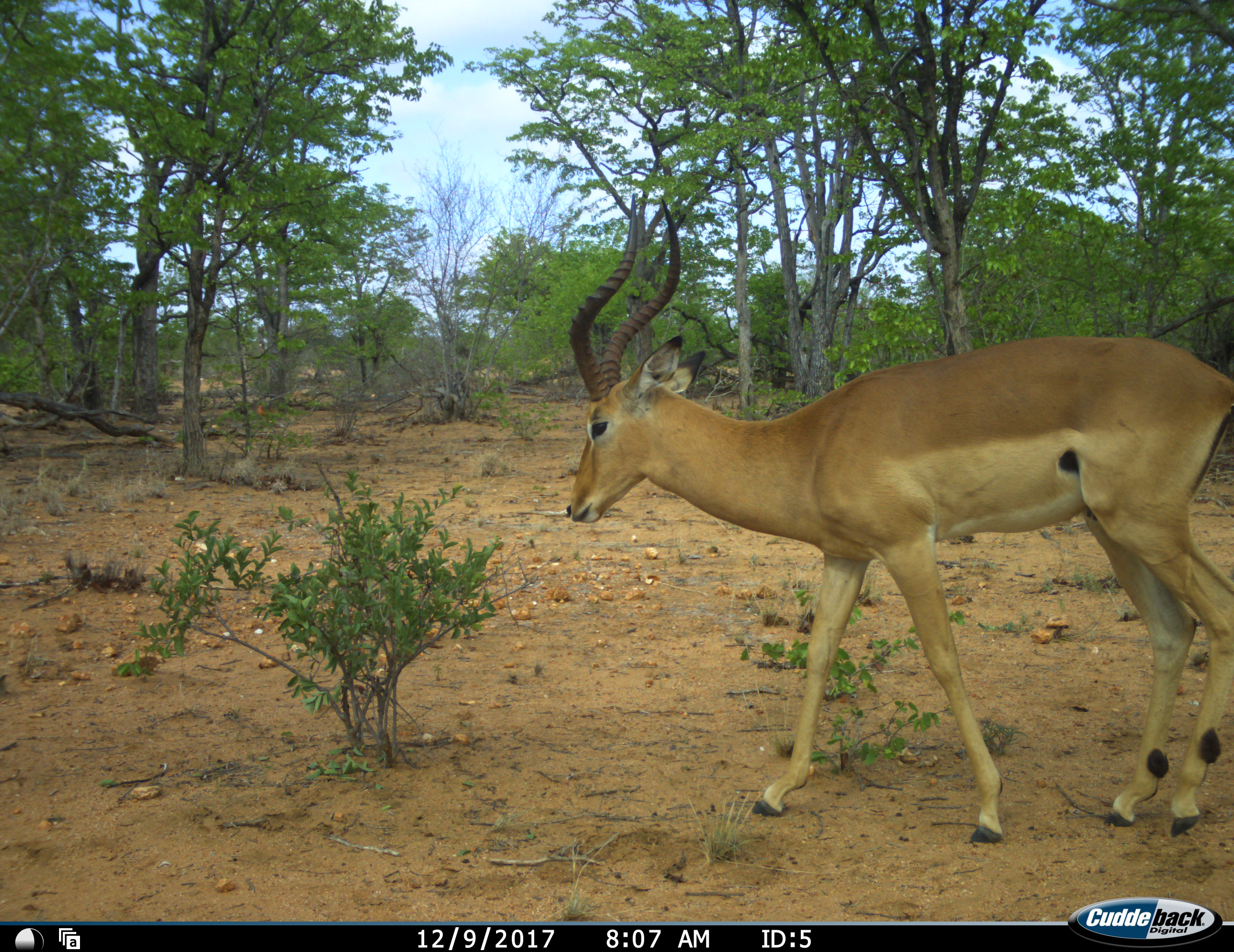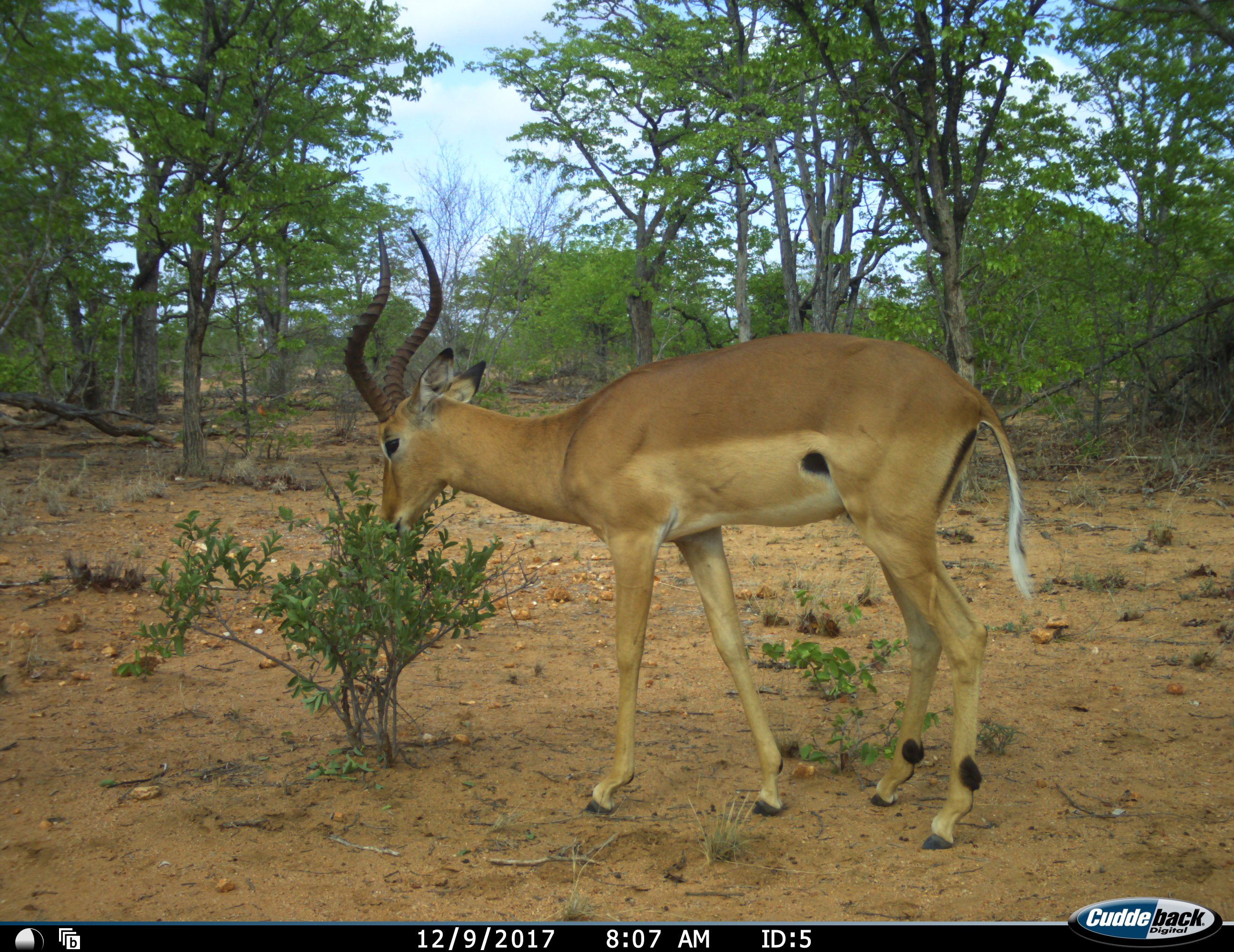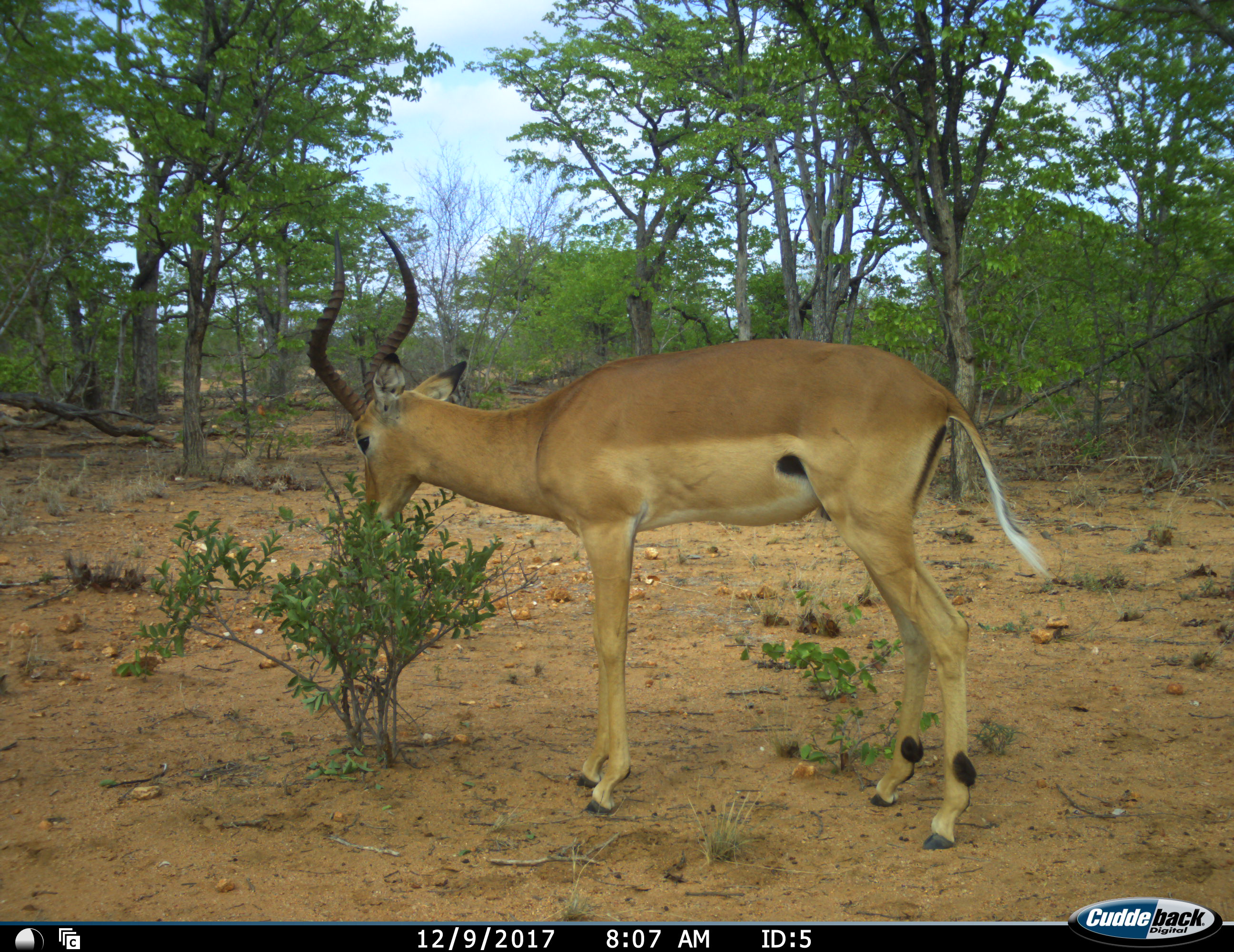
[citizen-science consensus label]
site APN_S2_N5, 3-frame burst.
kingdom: Animalia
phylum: Chordata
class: Mammalia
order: Artiodactyla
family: Bovidae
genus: Aepyceros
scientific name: Aepyceros melampus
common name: impala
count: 1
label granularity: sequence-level